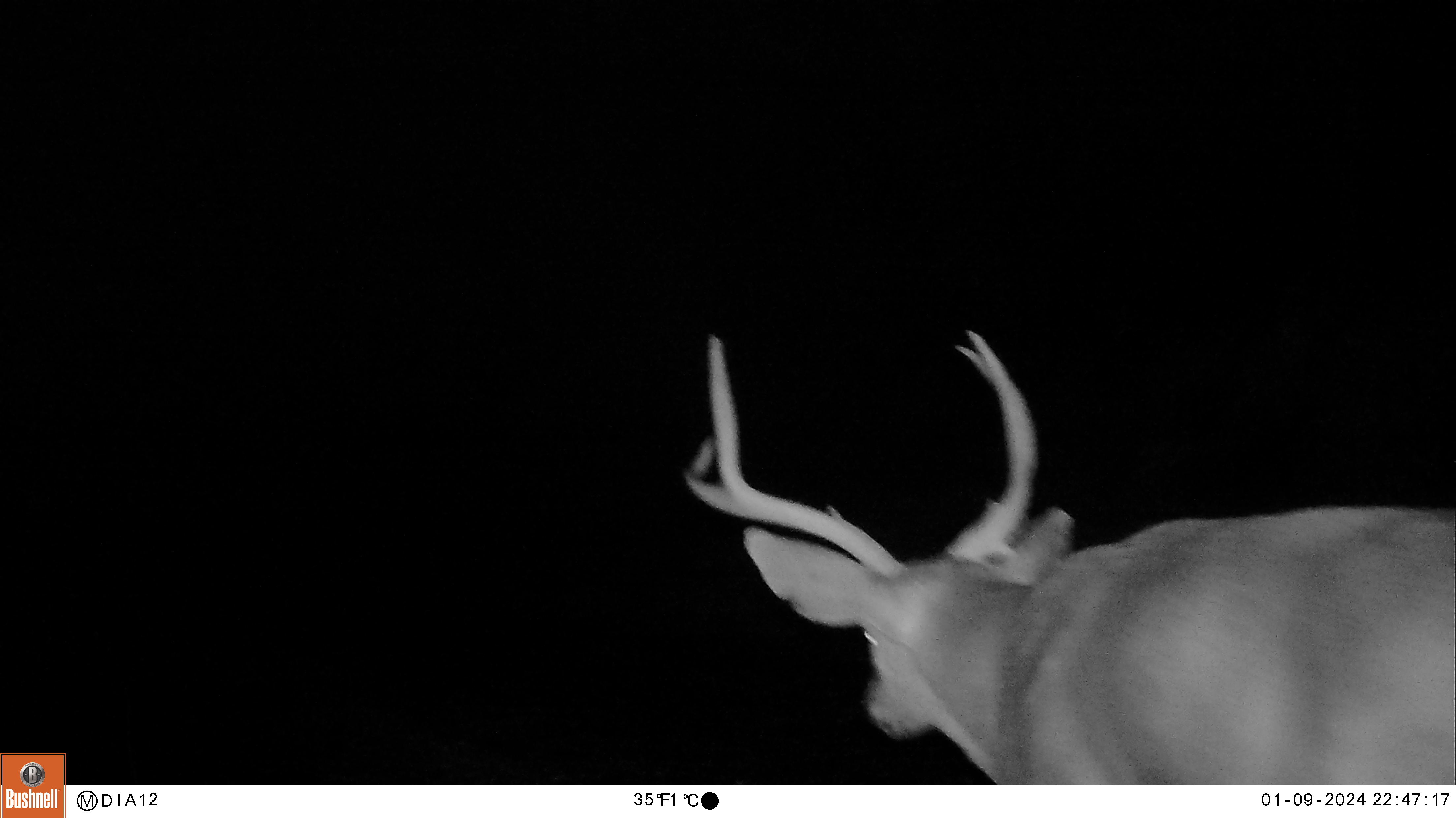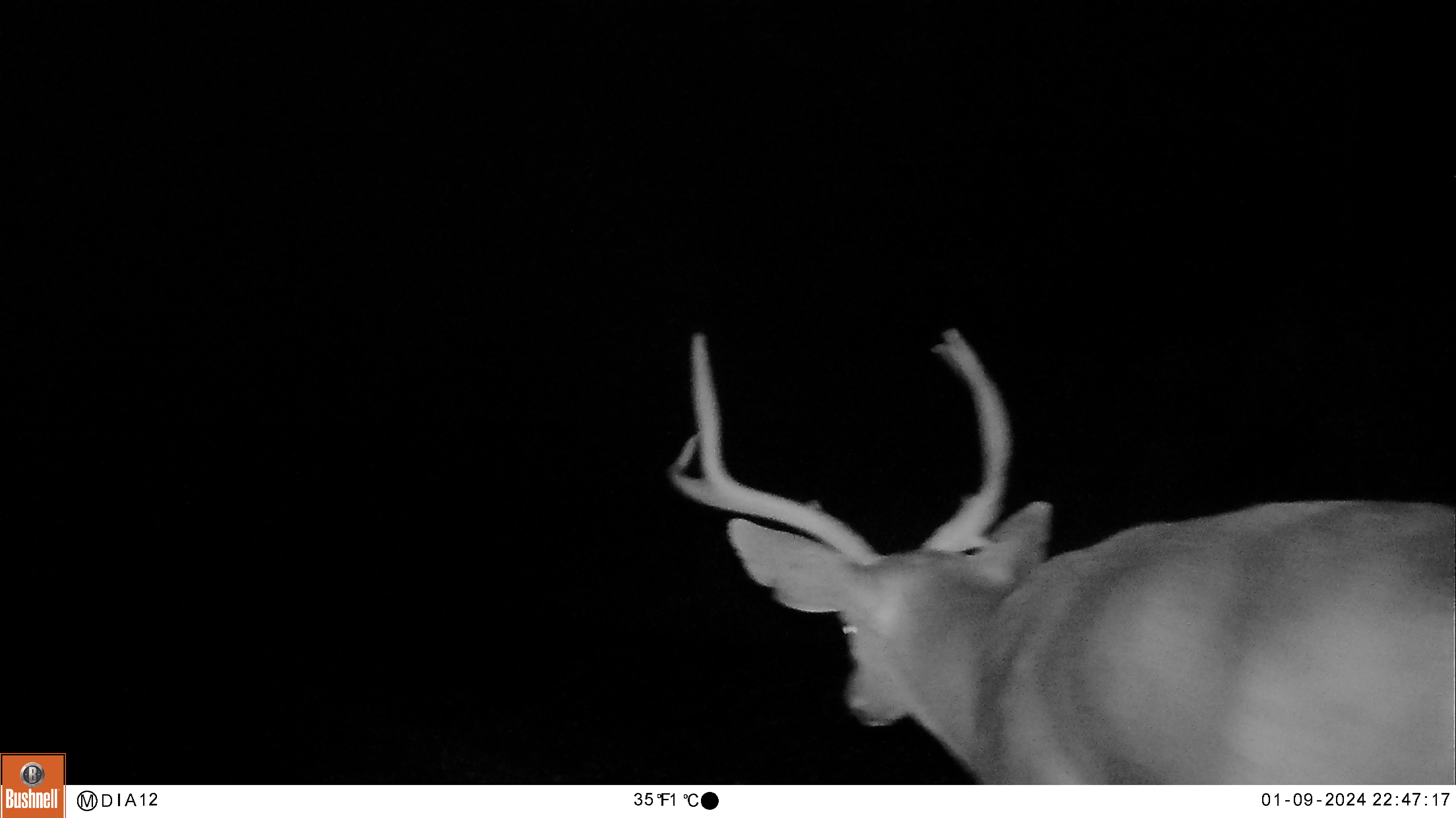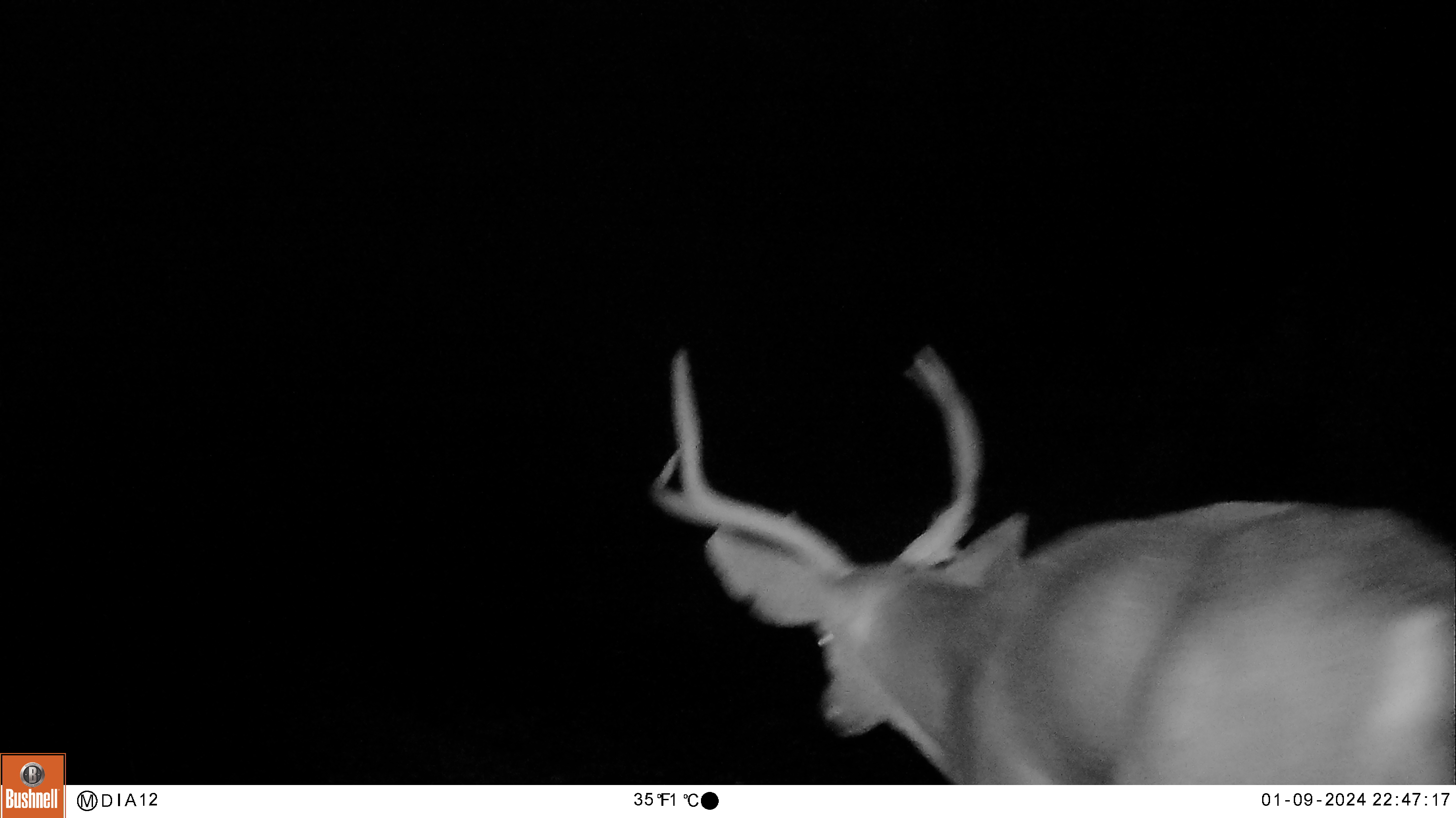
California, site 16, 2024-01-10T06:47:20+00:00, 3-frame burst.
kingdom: Animalia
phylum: Chordata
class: Mammalia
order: Artiodactyla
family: Cervidae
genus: Odocoileus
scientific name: Odocoileus hemionus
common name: mule deer